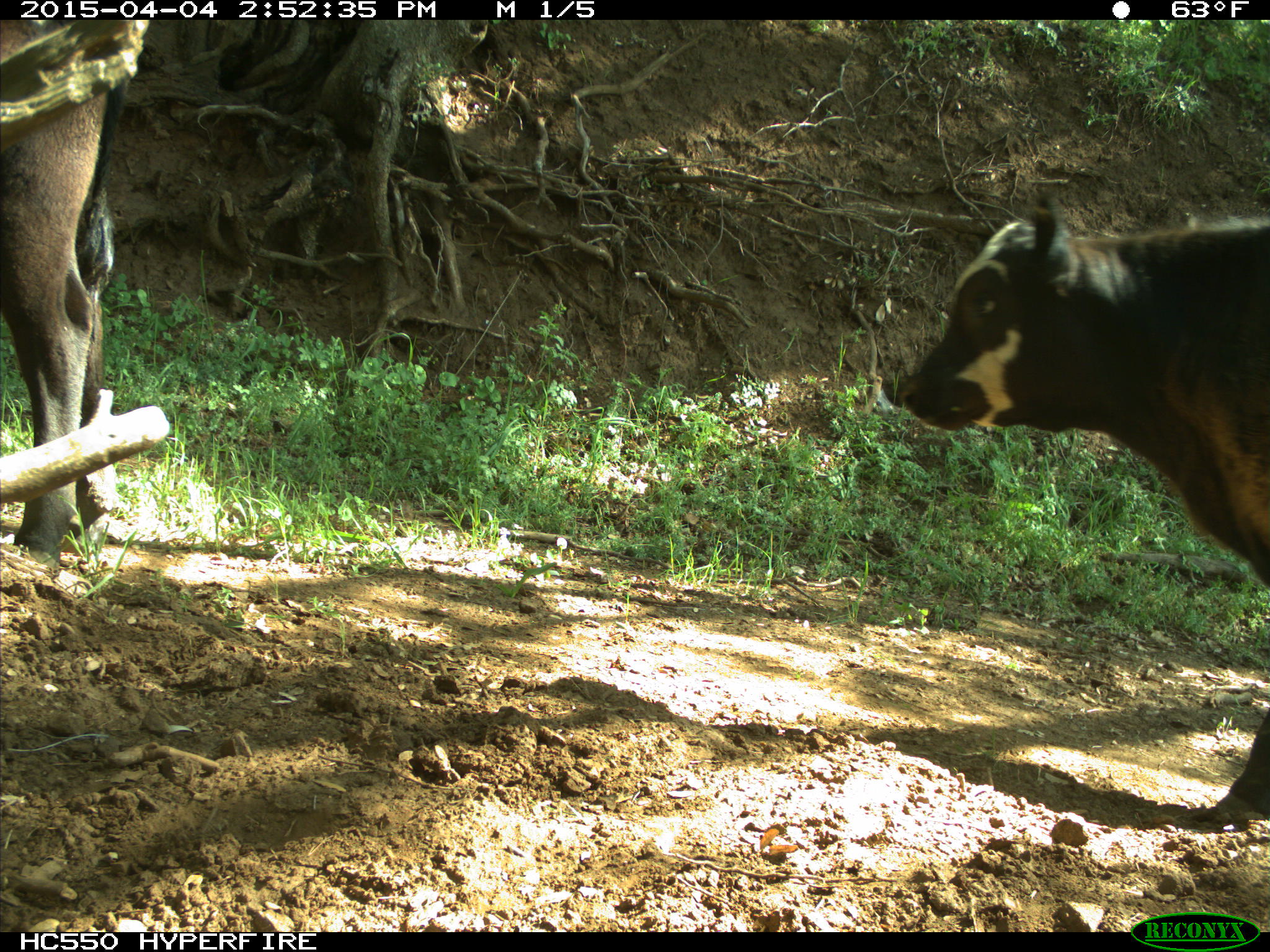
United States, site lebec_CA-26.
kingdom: Animalia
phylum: Chordata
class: Mammalia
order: Artiodactyla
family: Bovidae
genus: Bos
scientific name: Bos taurus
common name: domestic cow